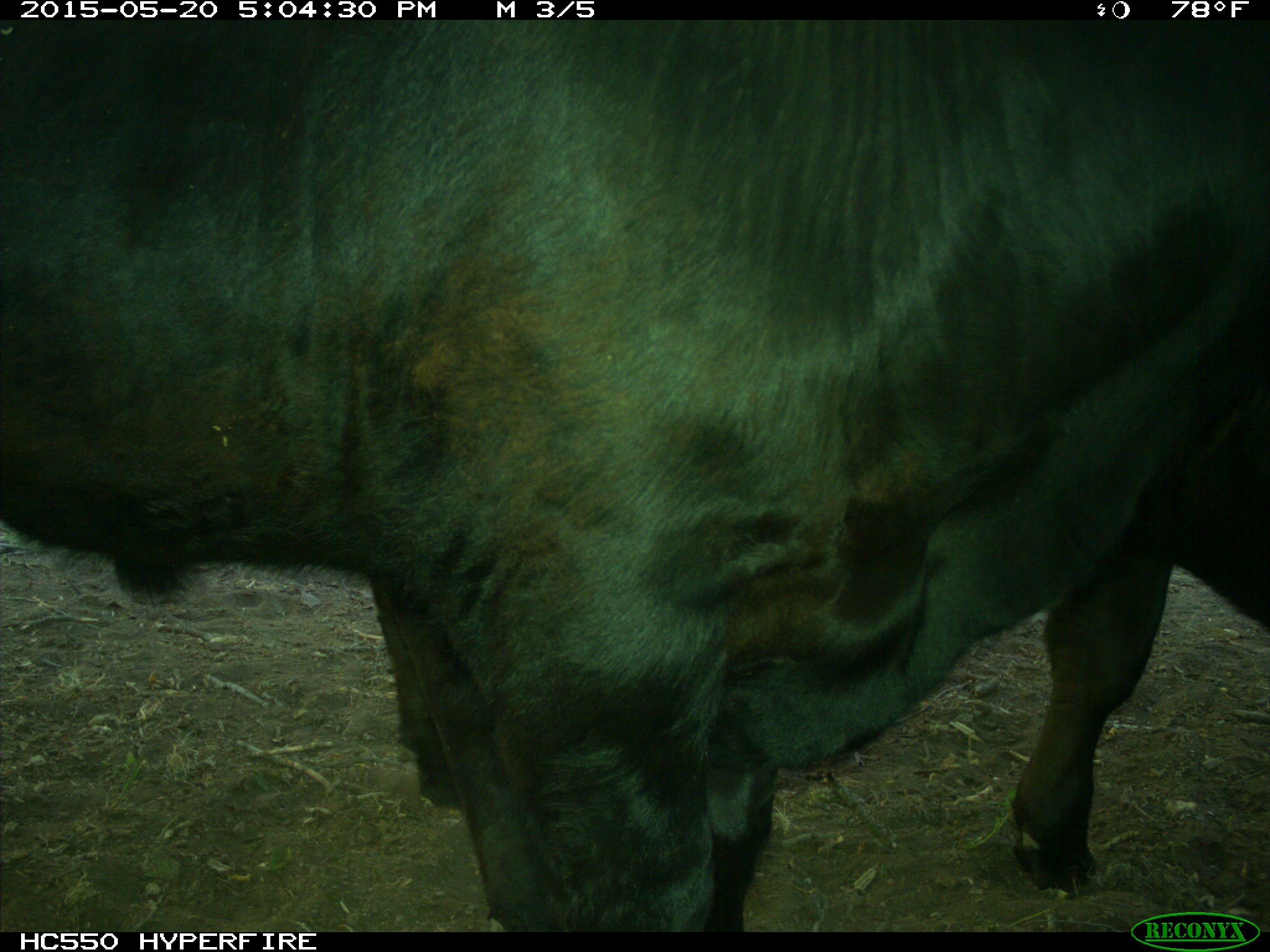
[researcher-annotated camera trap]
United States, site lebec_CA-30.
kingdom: Animalia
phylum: Chordata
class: Mammalia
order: Artiodactyla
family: Bovidae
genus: Bos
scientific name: Bos taurus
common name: domestic cow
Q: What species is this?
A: Bos taurus (domestic cow).